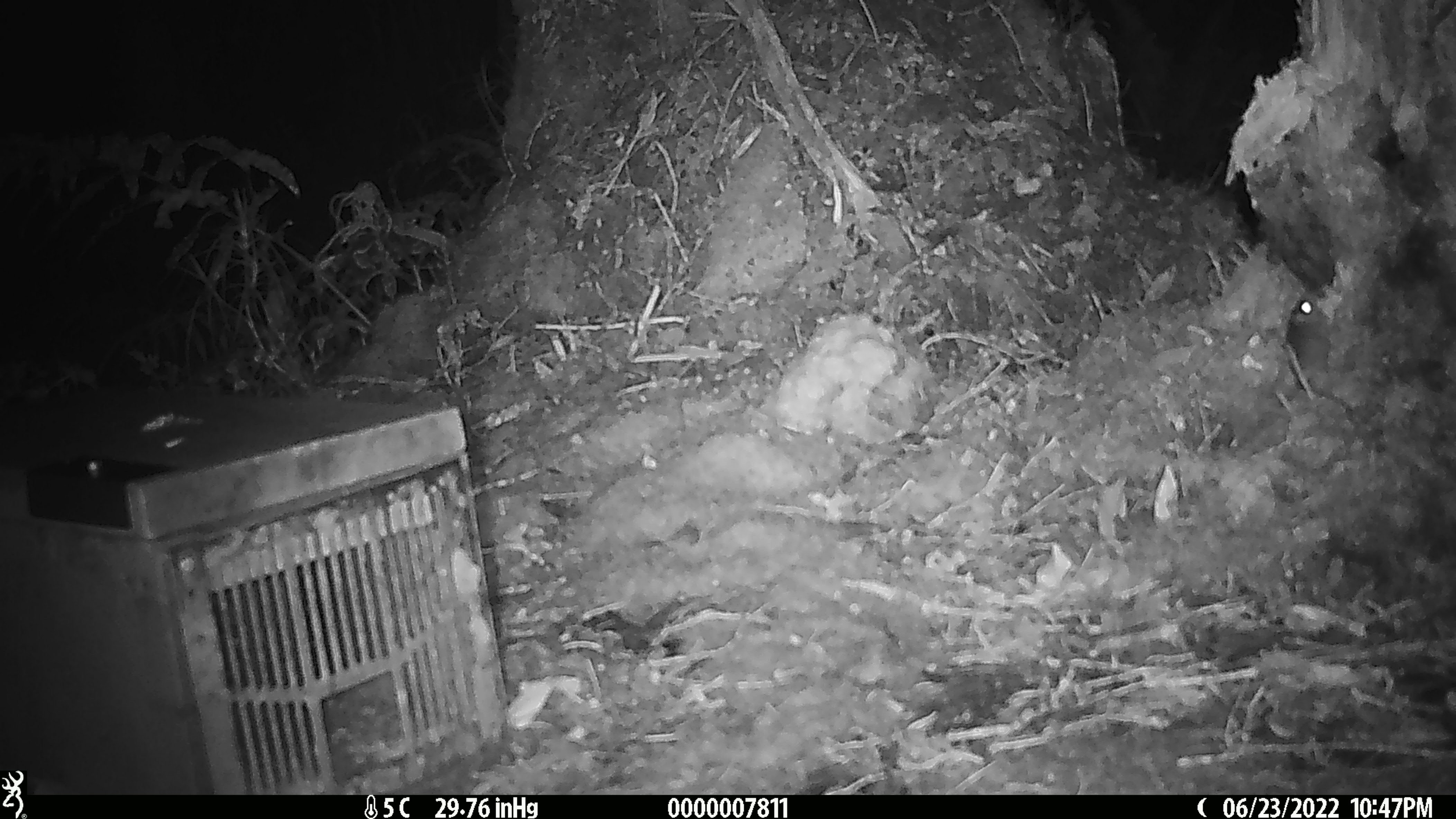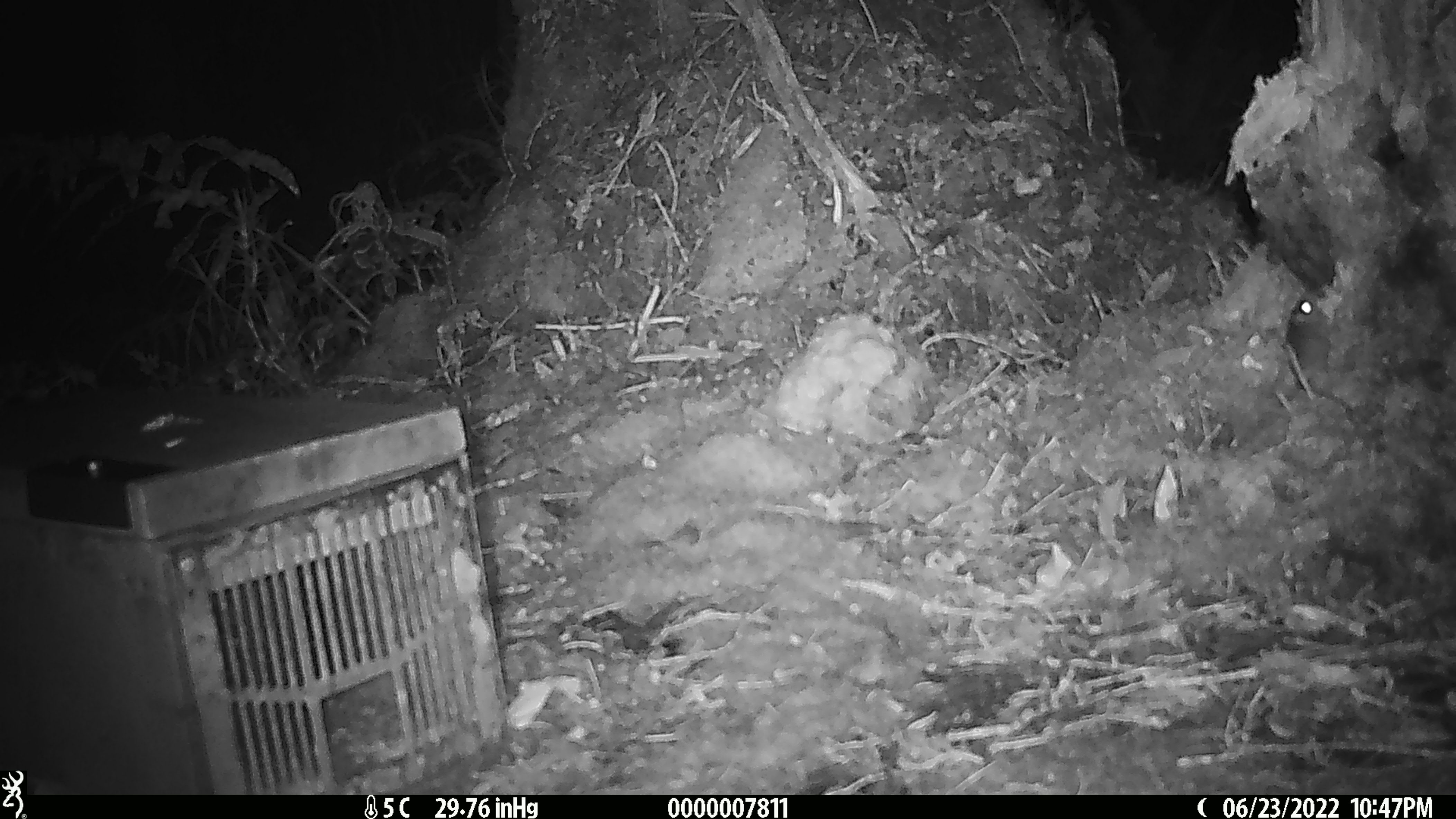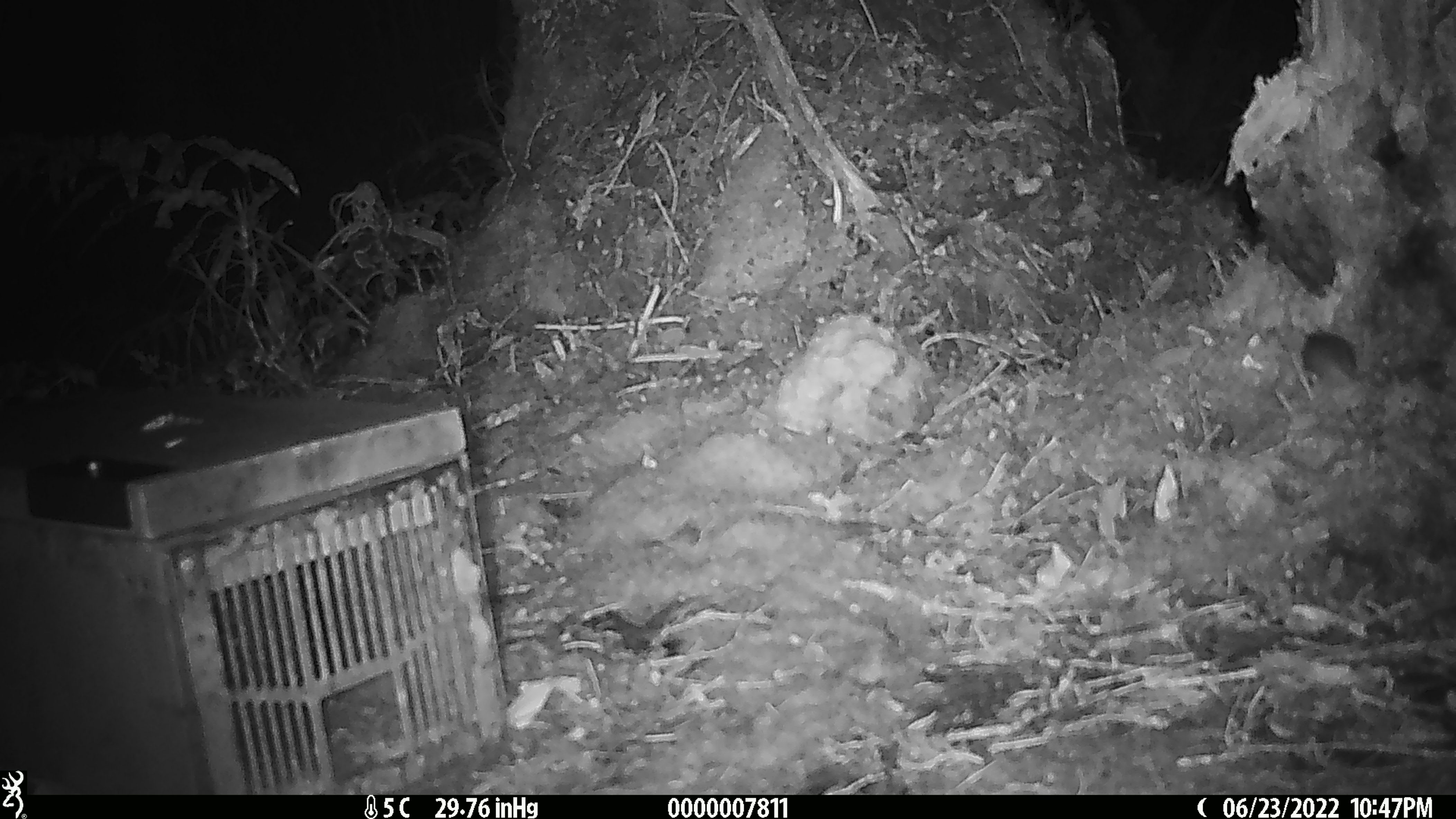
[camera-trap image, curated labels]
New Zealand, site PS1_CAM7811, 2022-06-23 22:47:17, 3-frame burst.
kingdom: Animalia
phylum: Chordata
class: Mammalia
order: Rodentia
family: Muridae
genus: Mus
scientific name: Mus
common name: mouse